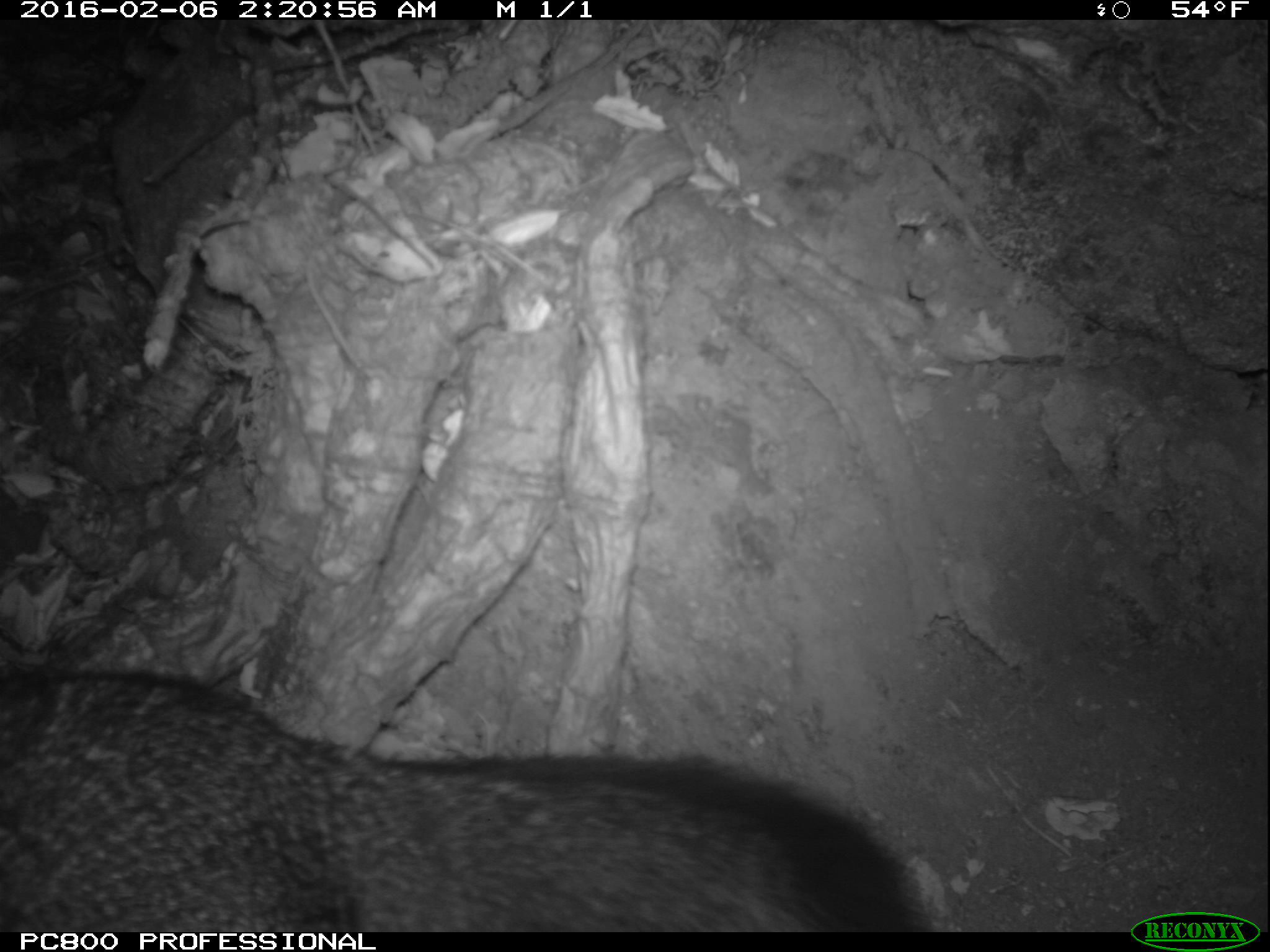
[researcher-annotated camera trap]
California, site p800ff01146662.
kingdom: Animalia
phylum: Chordata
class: Mammalia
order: Carnivora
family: Canidae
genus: Urocyon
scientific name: Urocyon littoralis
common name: island fox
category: fox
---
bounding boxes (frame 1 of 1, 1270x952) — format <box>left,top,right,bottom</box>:
fox: <box>0,669,921,932</box>